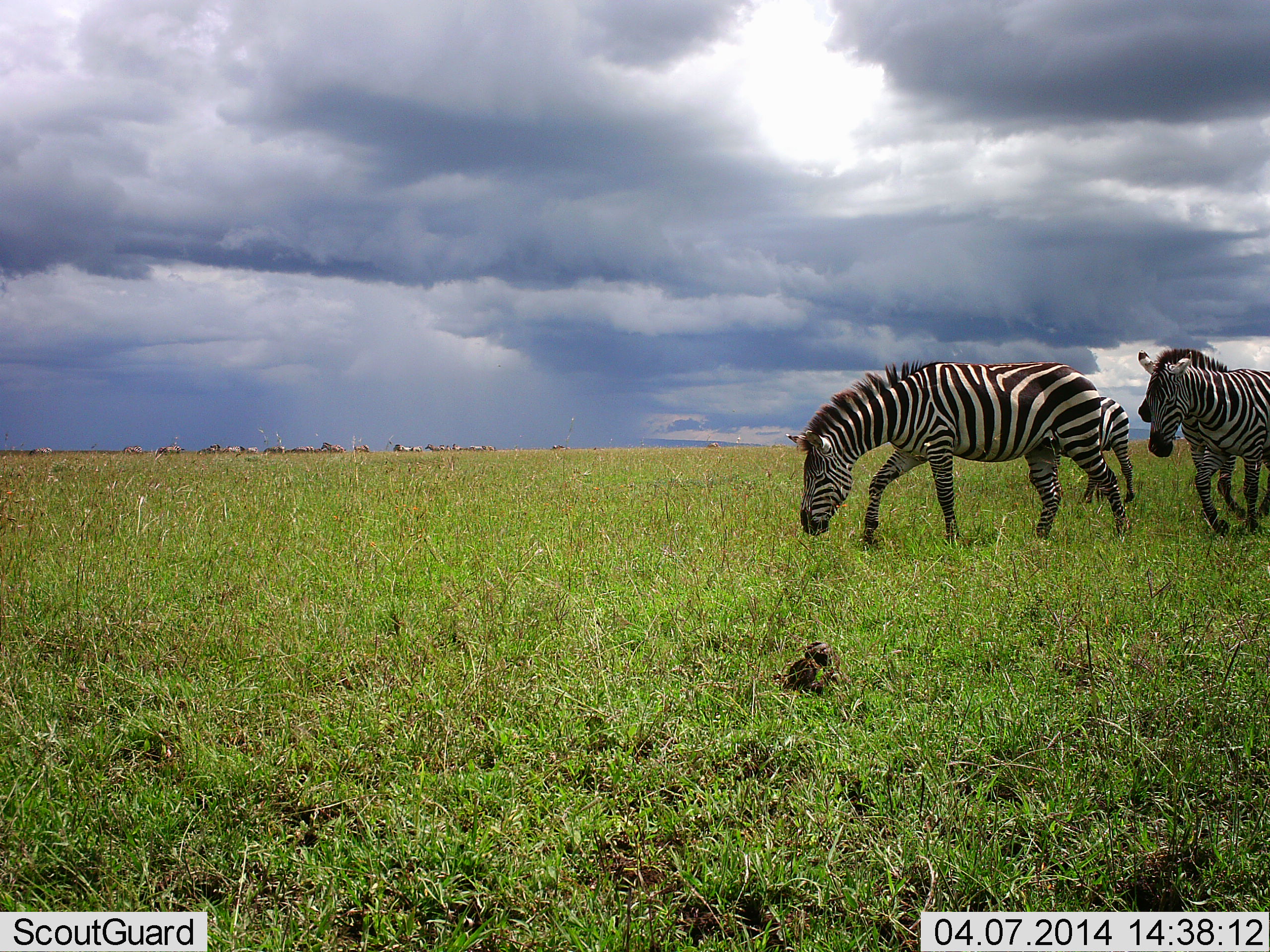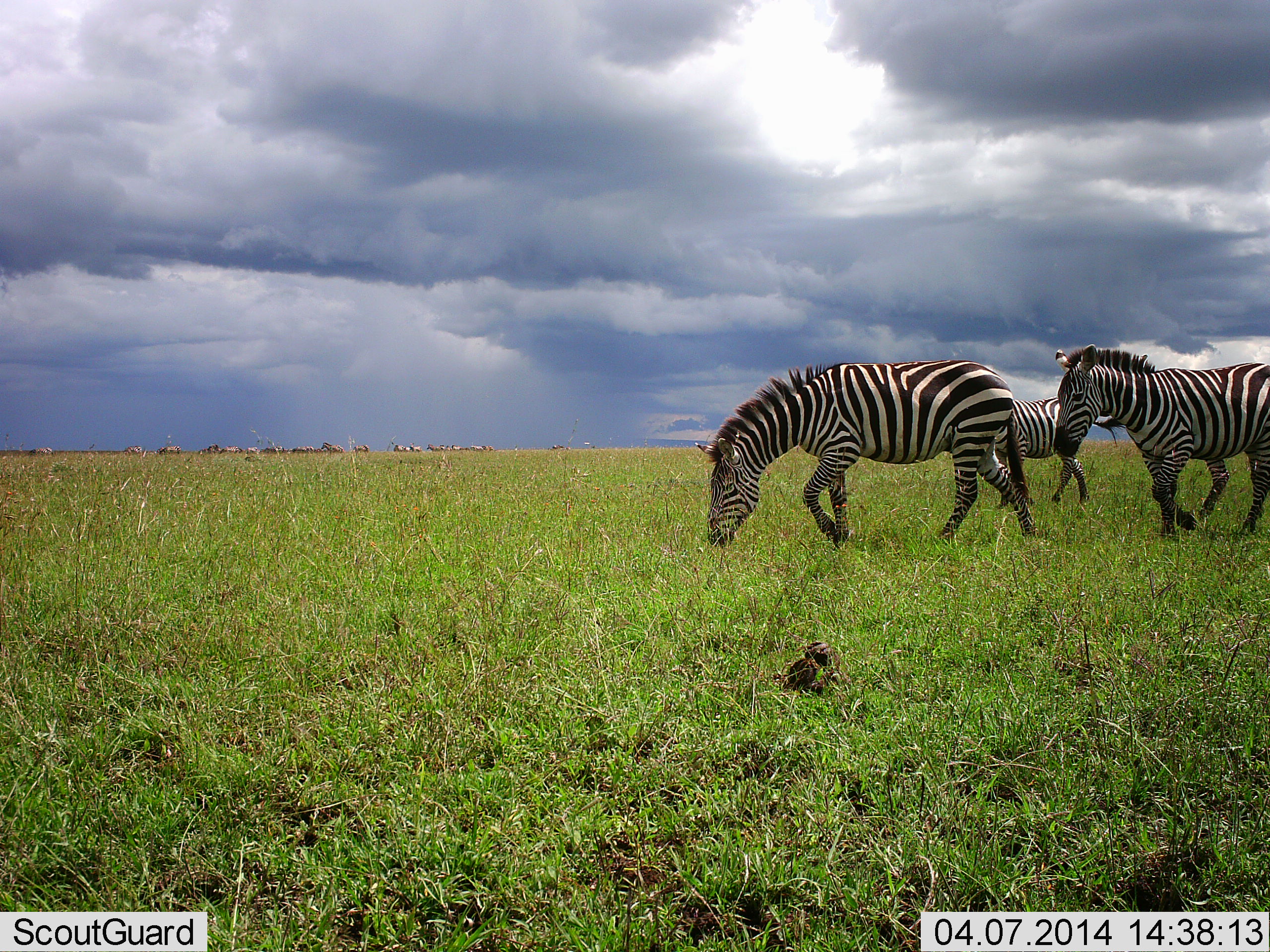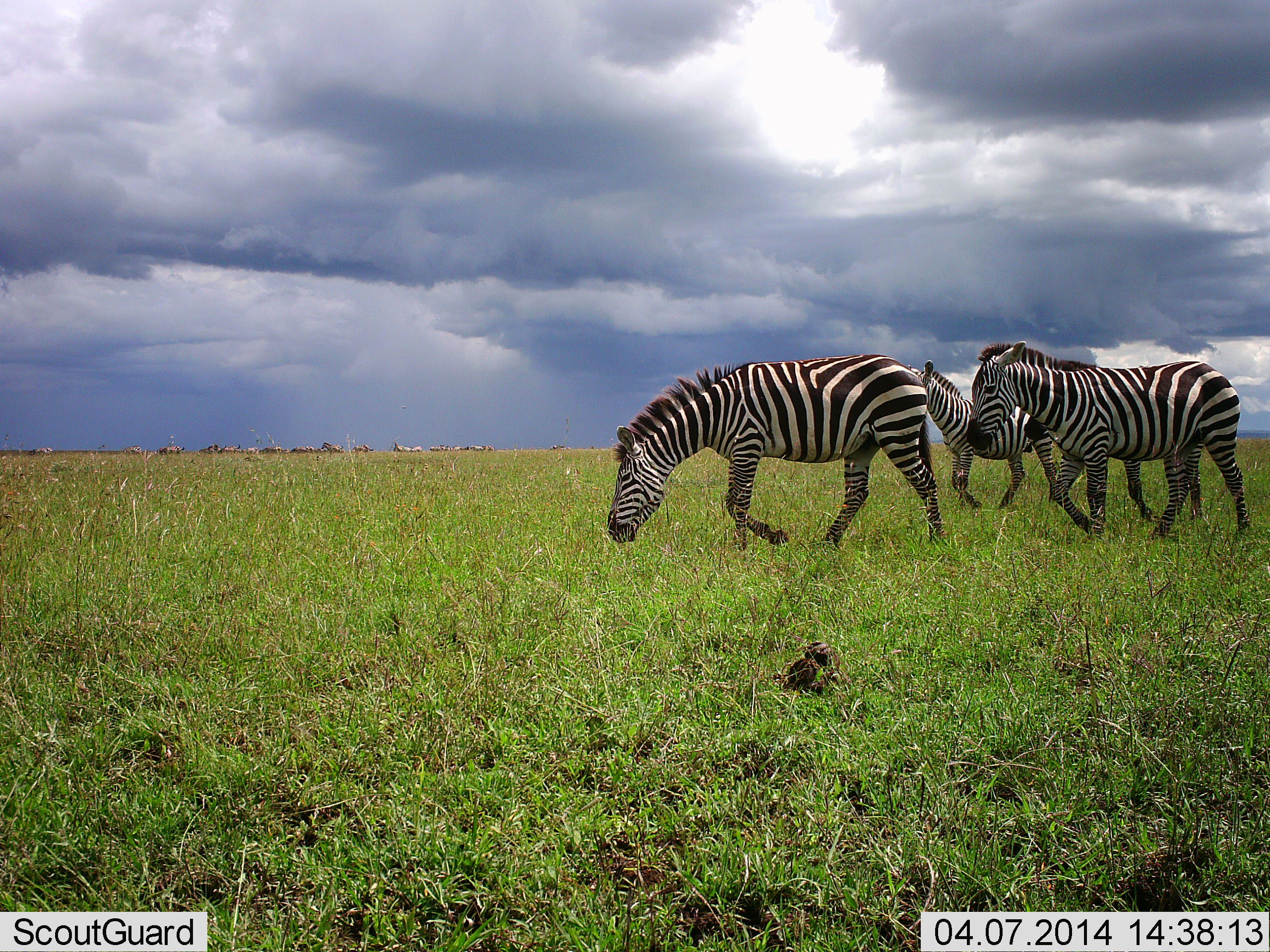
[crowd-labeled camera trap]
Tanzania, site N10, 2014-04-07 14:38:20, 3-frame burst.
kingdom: Animalia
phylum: Chordata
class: Mammalia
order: Perissodactyla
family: Equidae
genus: Equus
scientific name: Equus quagga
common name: plains zebra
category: zebra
Zebra (plains zebra) (Equus quagga), count 3. Behavior (volunteer vote fractions): standing 0%, resting 0%, moving 91%, interacting 0%. Young present (vote fraction): 9%. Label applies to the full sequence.